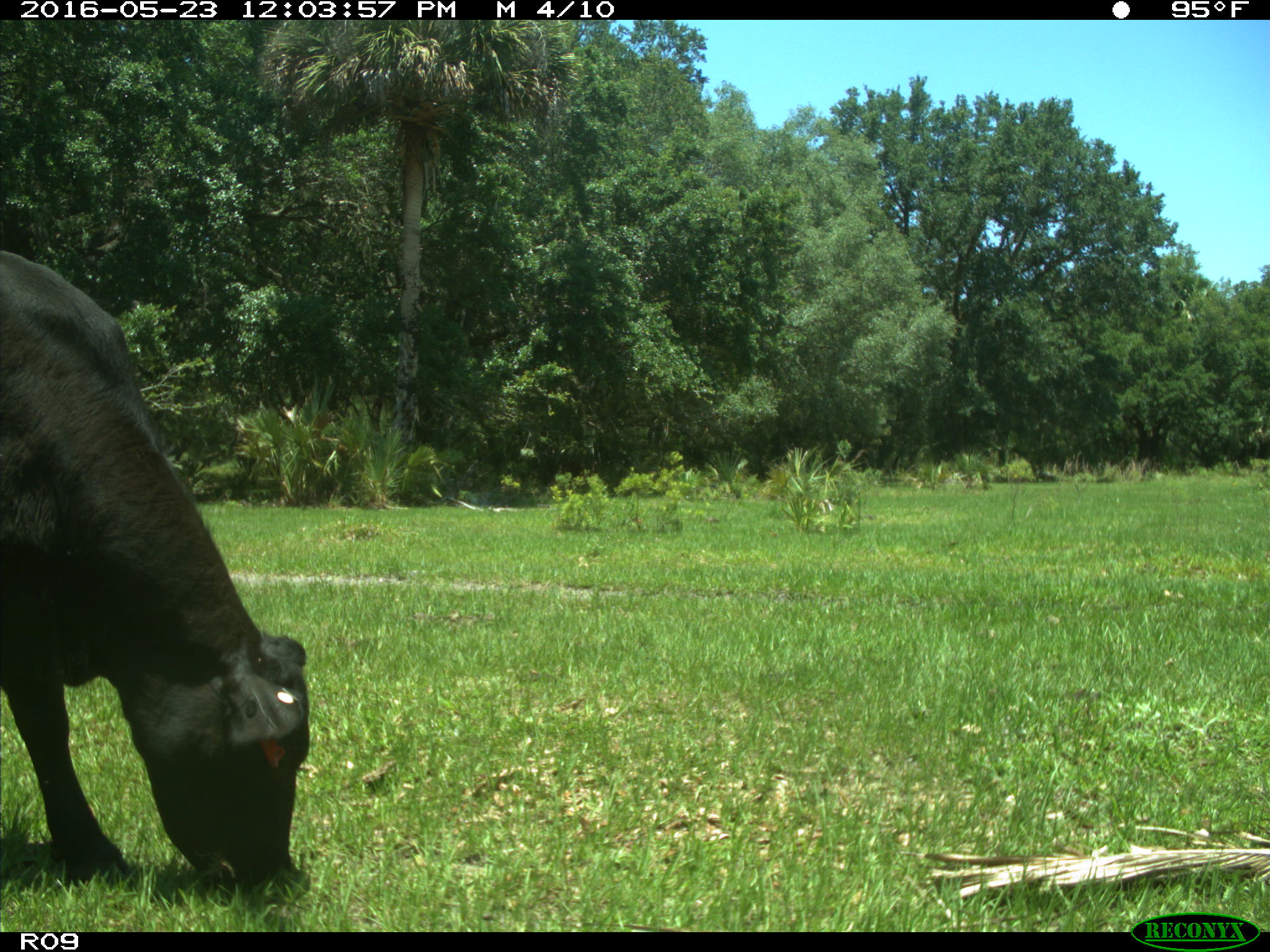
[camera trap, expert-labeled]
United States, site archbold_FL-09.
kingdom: Animalia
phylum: Chordata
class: Mammalia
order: Artiodactyla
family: Bovidae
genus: Bos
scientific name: Bos taurus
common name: domestic cow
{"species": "Bos taurus (domestic cow)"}